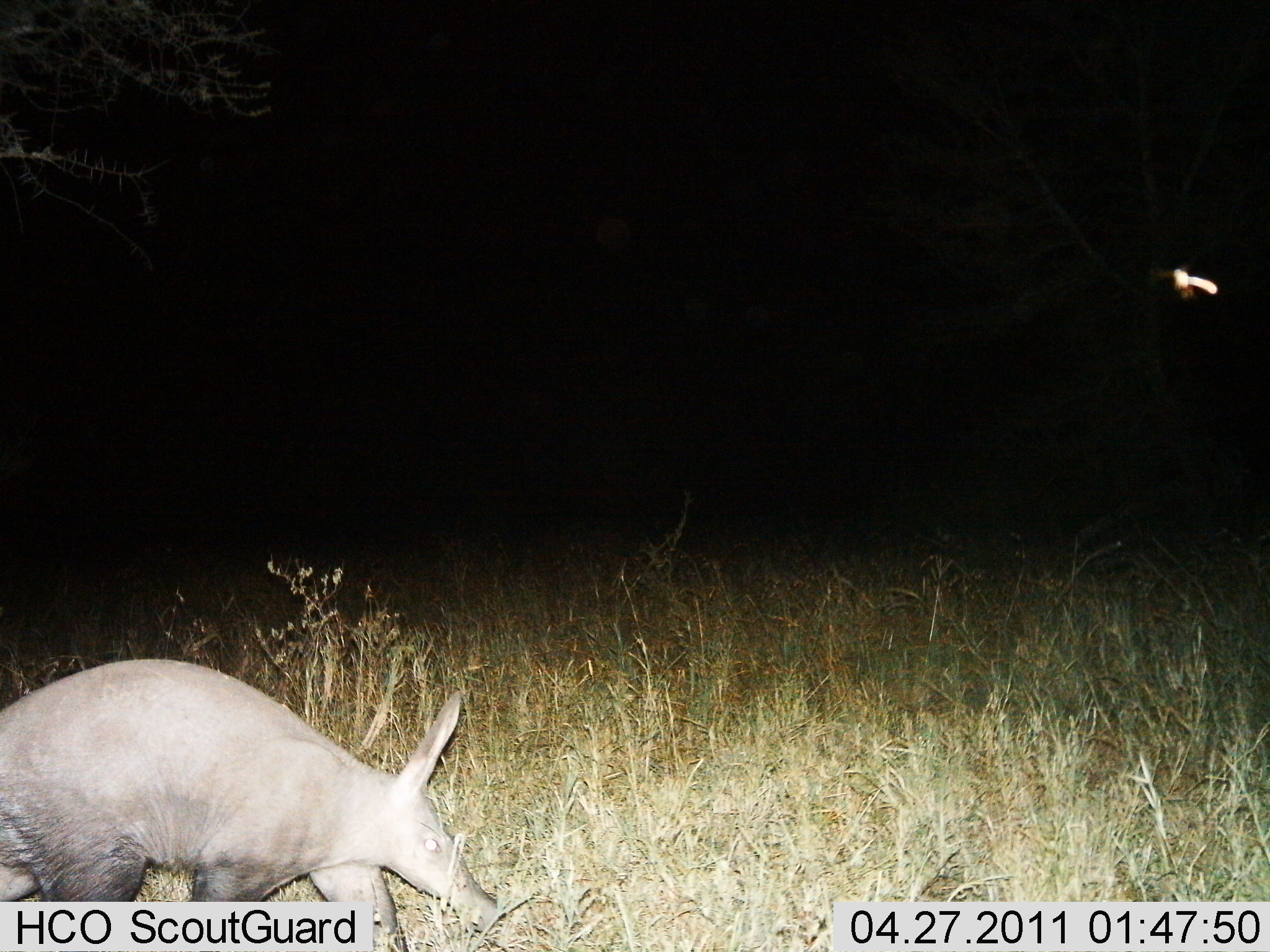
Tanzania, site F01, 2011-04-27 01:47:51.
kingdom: Animalia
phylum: Chordata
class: Mammalia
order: Tubulidentata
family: Orycteropodidae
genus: Orycteropus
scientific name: Orycteropus afer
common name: aardvark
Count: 1.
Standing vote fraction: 36%.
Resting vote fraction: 0%.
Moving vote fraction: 73%.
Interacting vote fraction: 0%.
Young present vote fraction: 0%.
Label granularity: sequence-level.